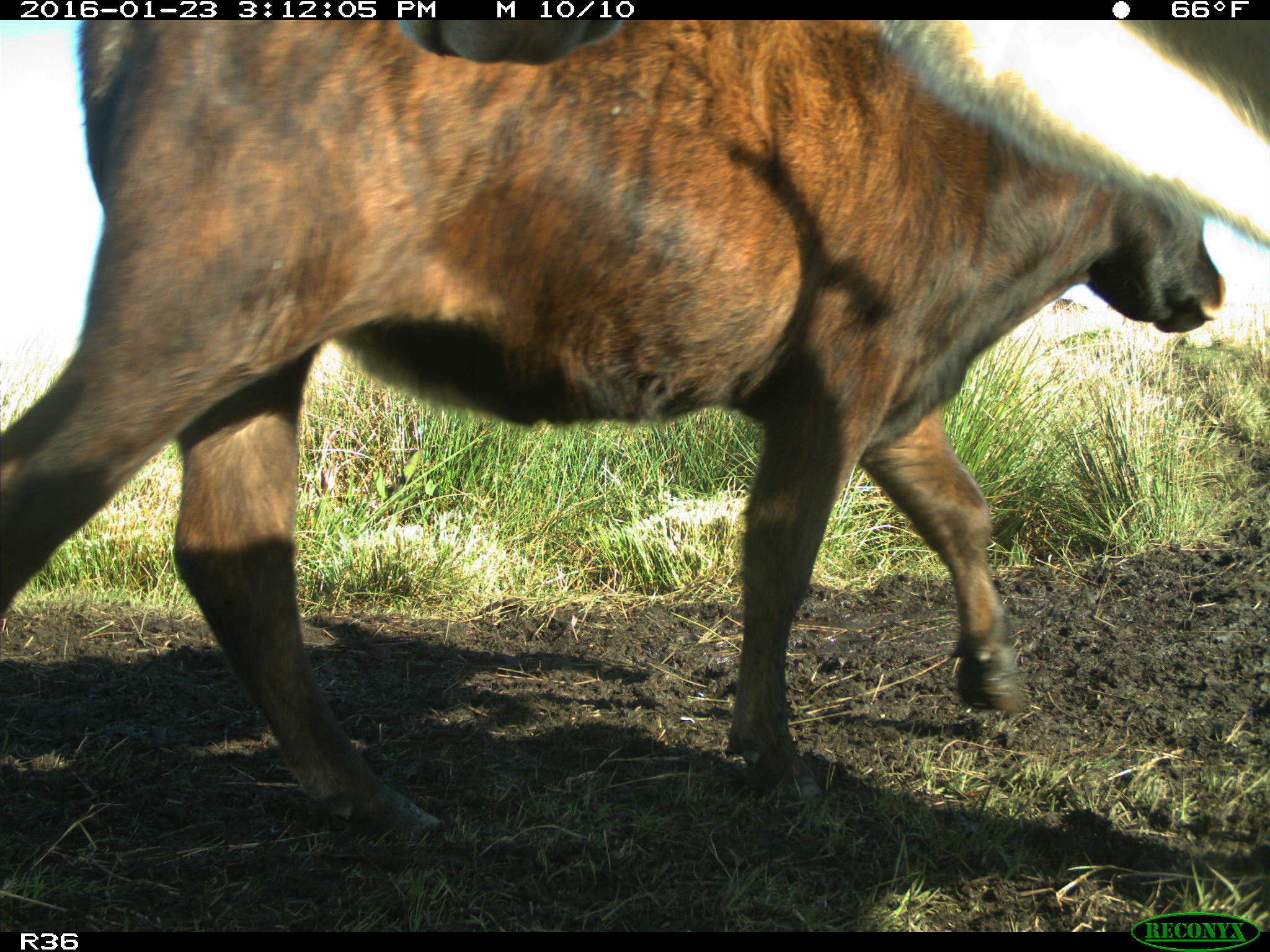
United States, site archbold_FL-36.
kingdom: Animalia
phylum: Chordata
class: Mammalia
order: Artiodactyla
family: Bovidae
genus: Bos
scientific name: Bos taurus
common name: domestic cow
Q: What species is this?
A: Bos taurus (domestic cow).